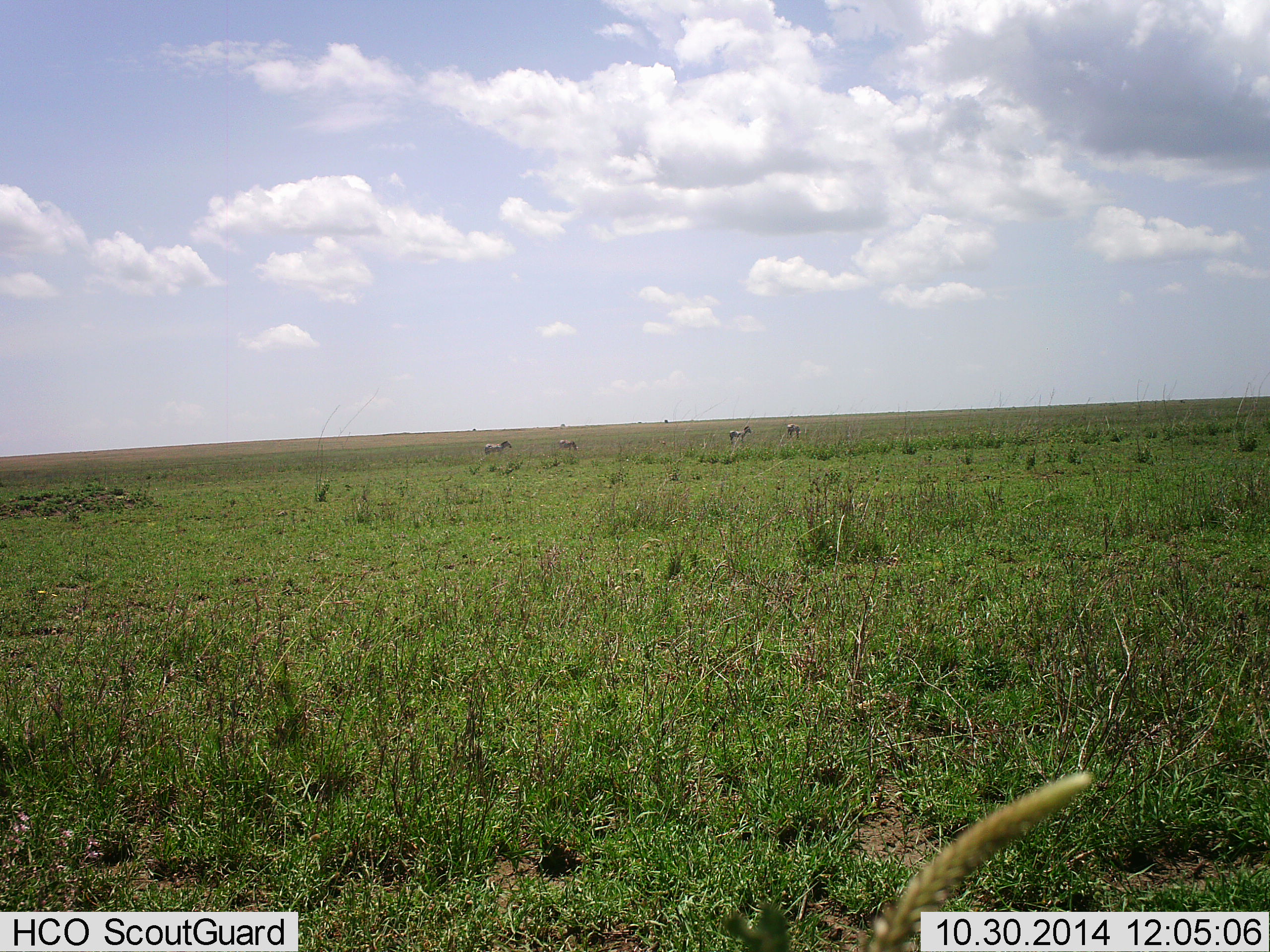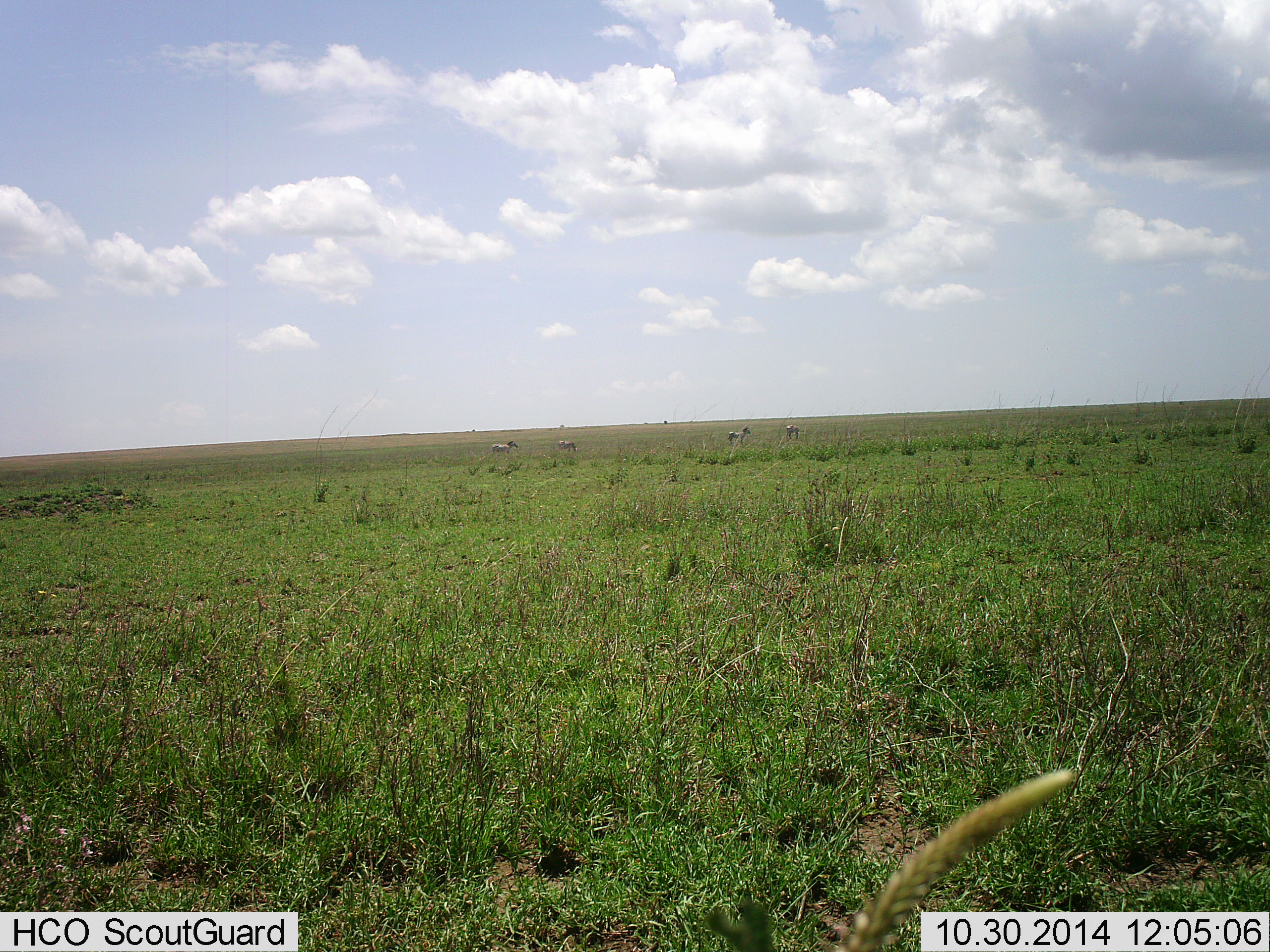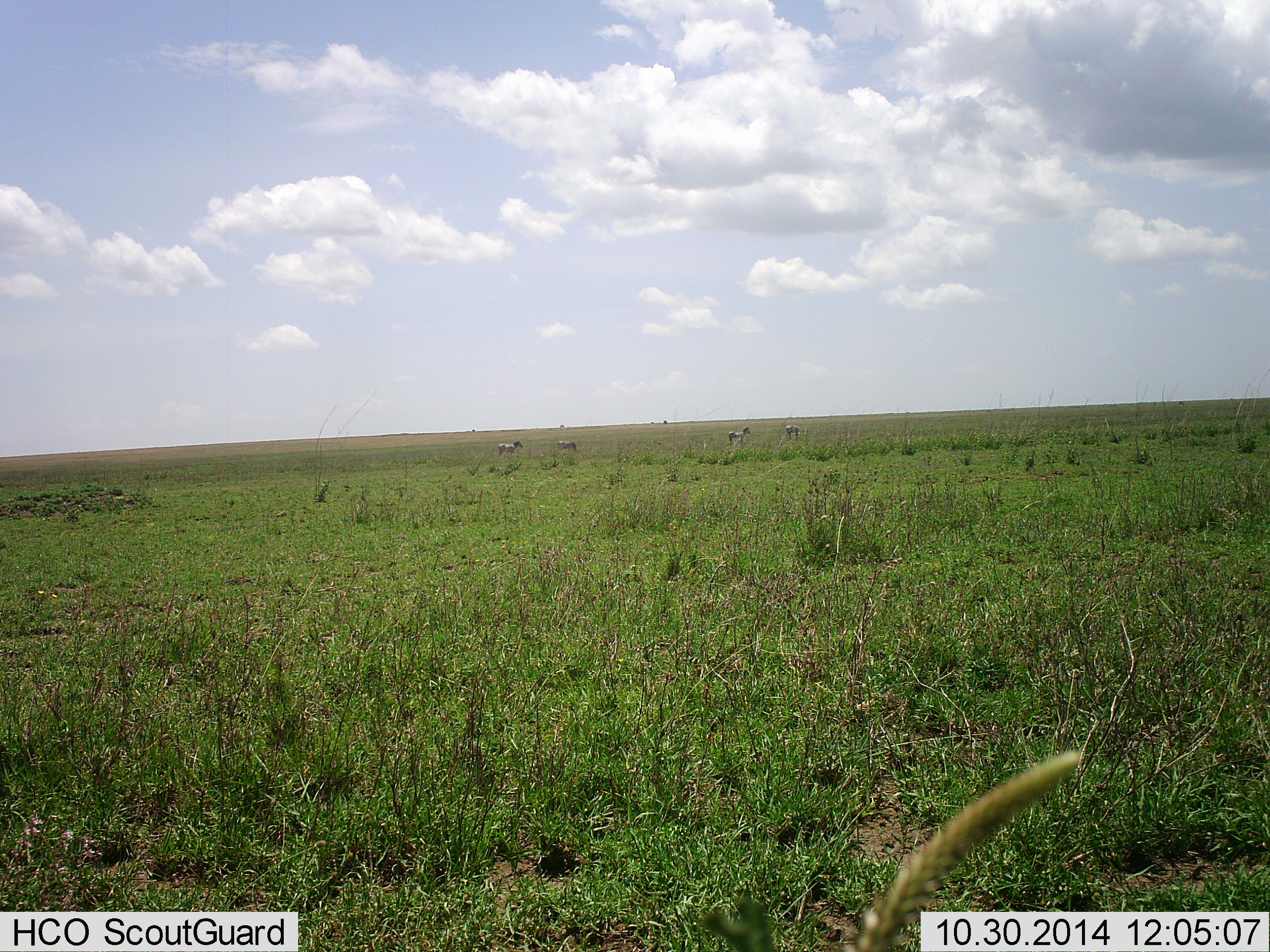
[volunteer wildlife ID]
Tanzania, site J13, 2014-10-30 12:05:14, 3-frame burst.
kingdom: Animalia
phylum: Chordata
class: Mammalia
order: Perissodactyla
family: Equidae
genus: Equus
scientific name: Equus quagga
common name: plains zebra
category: zebra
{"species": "zebra (plains zebra) (Equus quagga)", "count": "4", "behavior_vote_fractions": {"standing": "90%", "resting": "0%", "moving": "80%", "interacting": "0%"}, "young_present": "0%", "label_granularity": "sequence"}